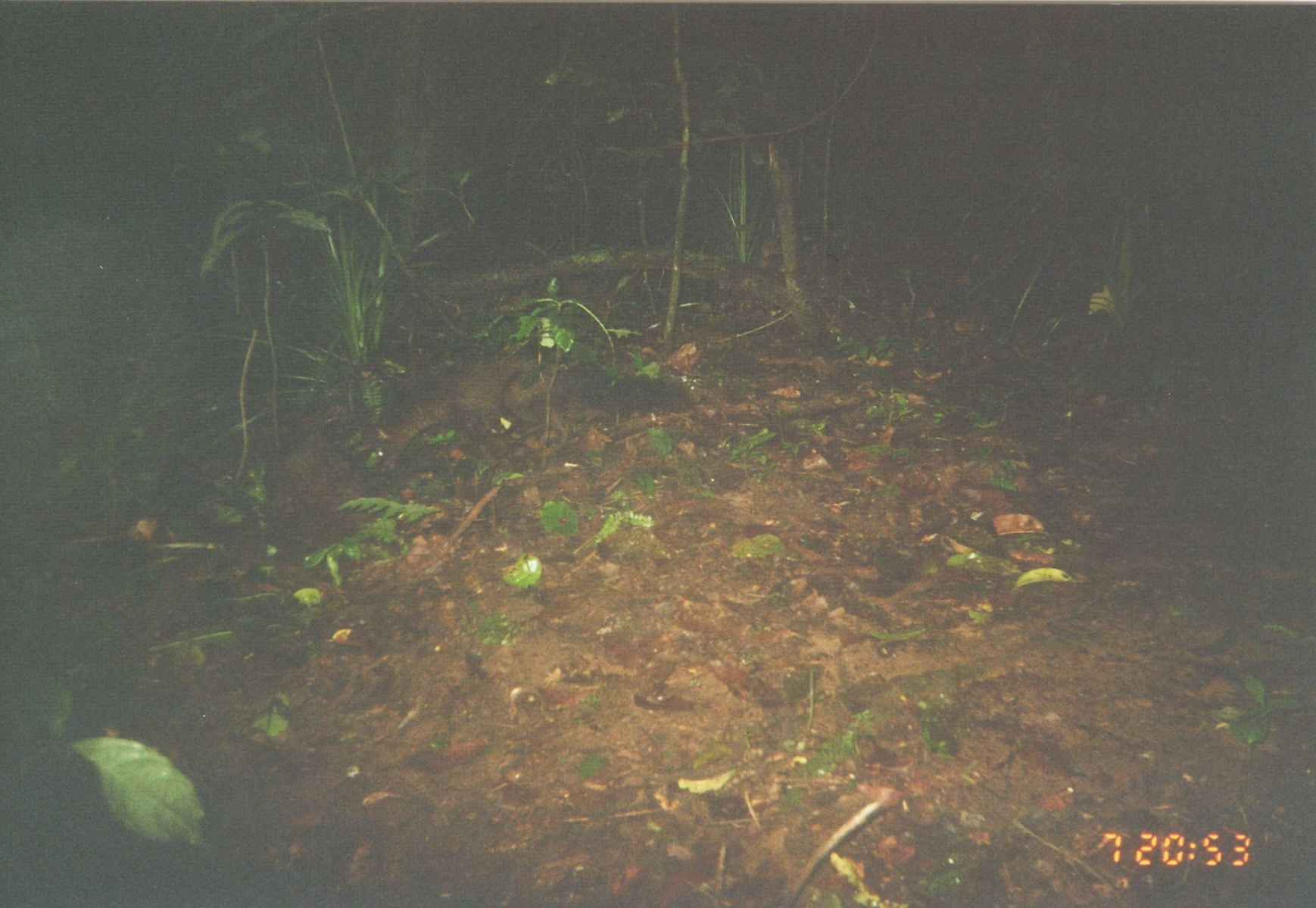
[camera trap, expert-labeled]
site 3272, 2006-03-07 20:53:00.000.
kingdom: Animalia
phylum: Chordata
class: Mammalia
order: Carnivora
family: Herpestidae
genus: Bdeogale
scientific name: Bdeogale crassicauda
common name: bushy-tailed mongoose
Bdeogale crassicauda (bushy-tailed mongoose), count 1.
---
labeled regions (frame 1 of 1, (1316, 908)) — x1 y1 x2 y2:
bdeogale crassicauda: 371 343 697 476